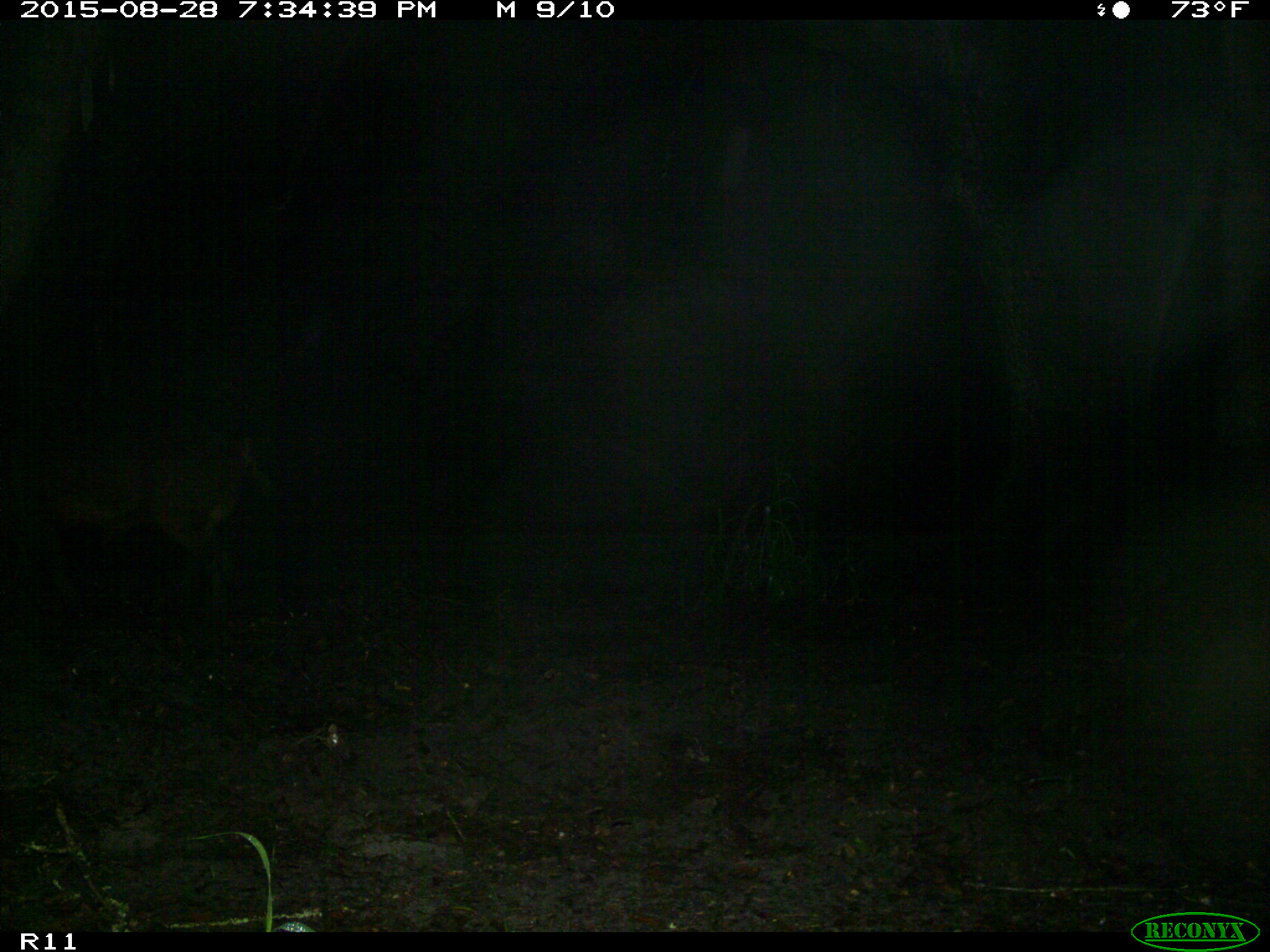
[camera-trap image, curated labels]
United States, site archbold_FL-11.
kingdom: Animalia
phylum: Chordata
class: Mammalia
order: Artiodactyla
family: Suidae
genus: Sus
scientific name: Sus scrofa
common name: wild boar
Sus scrofa (wild boar).